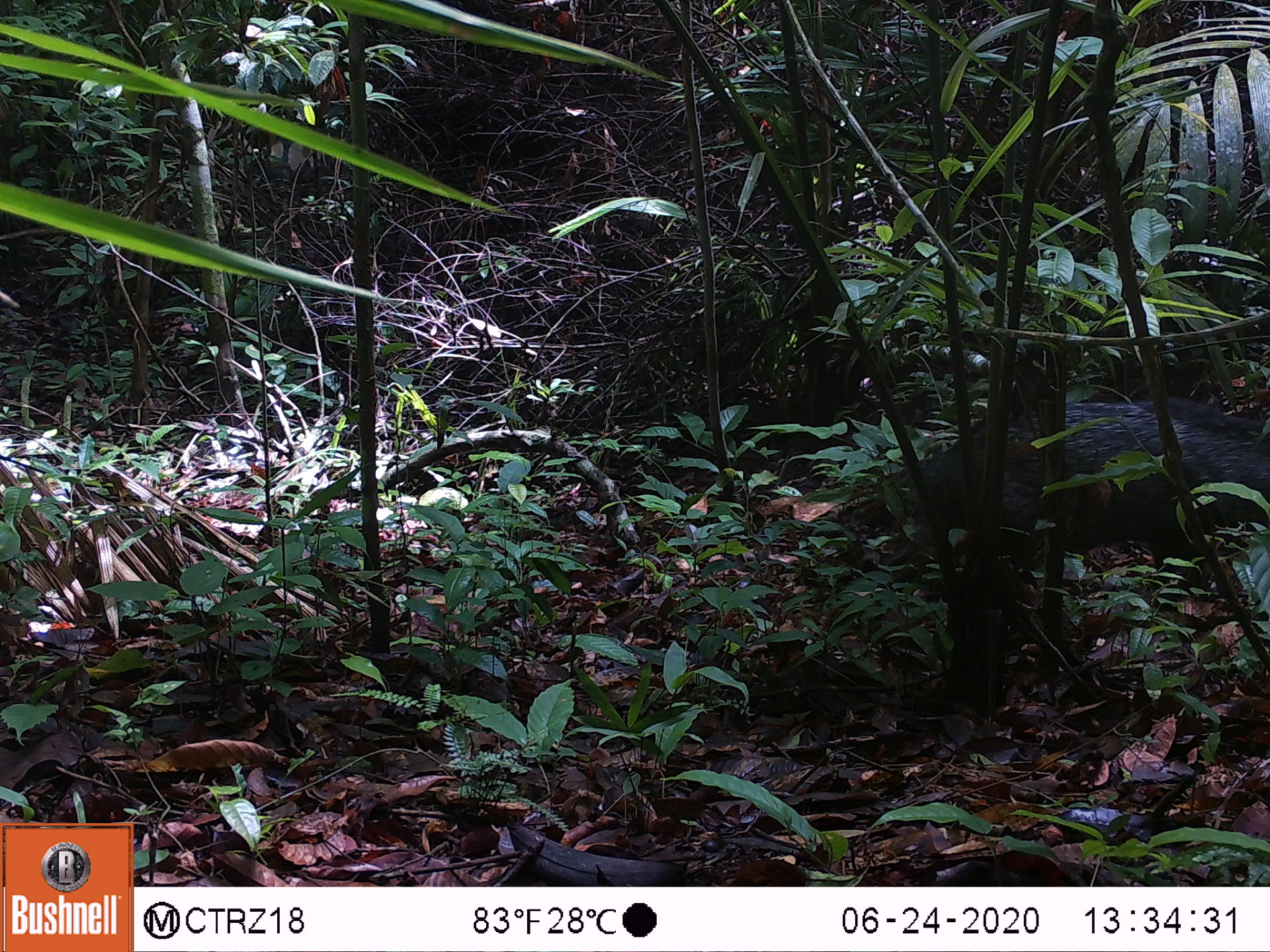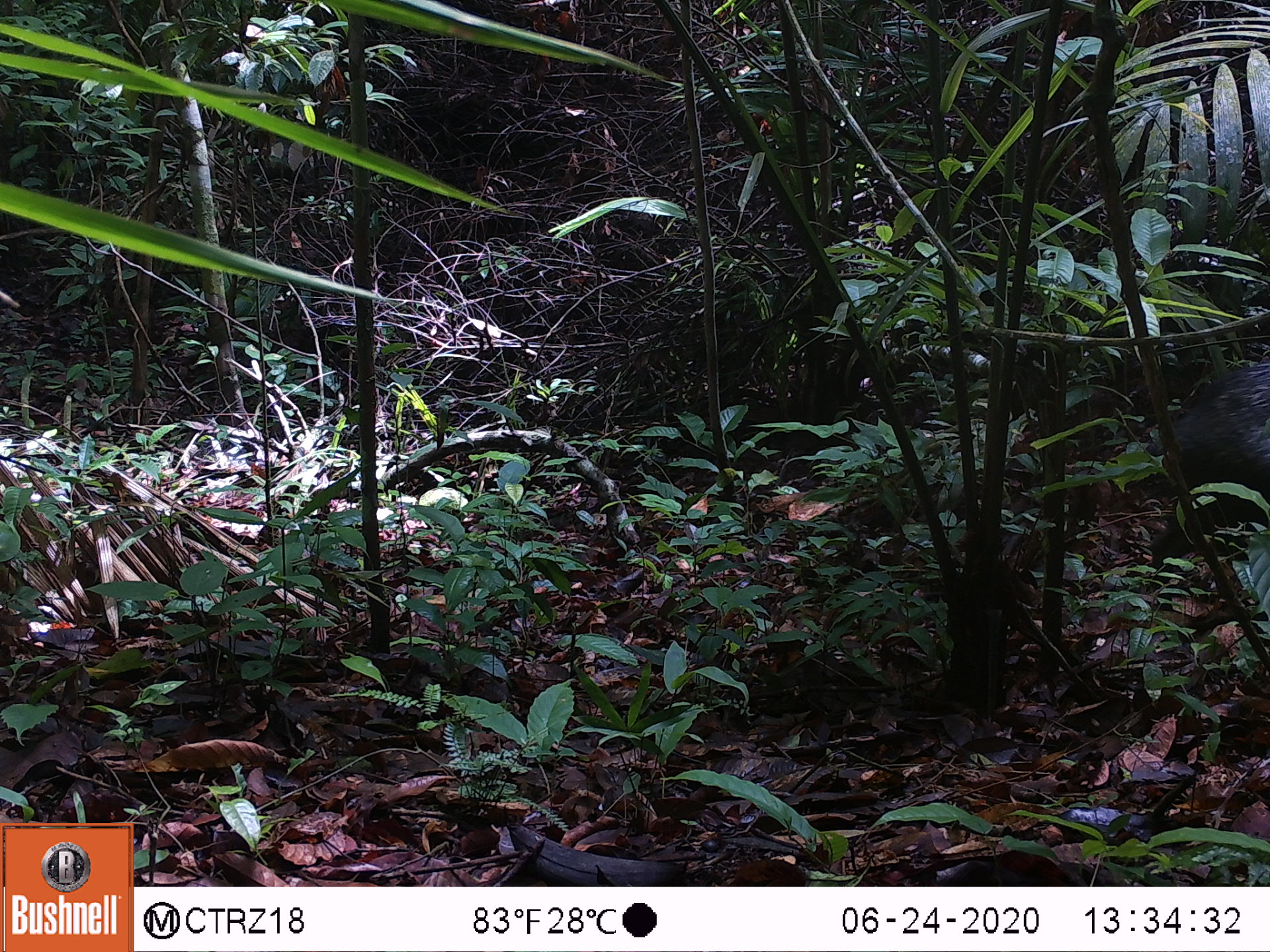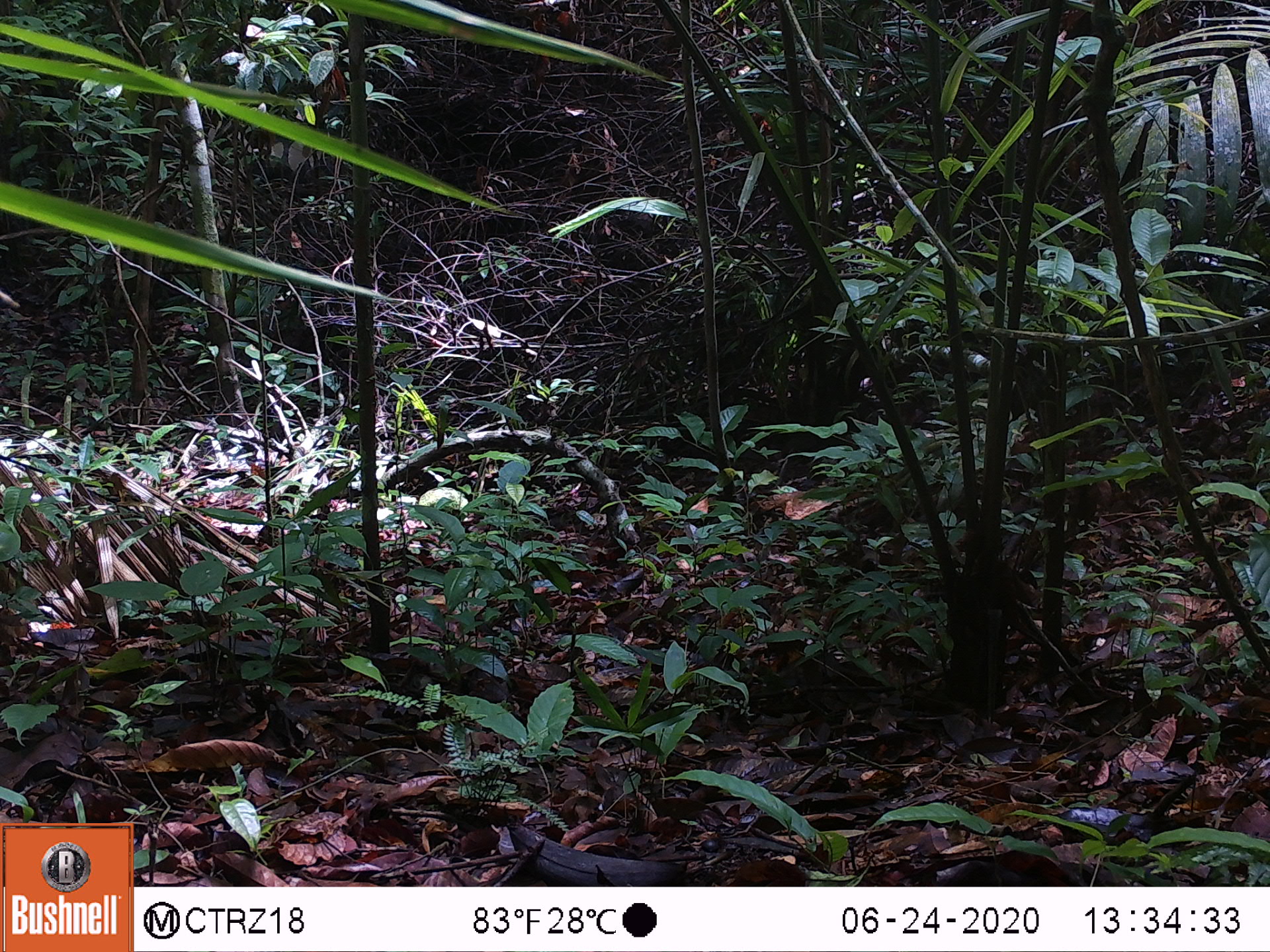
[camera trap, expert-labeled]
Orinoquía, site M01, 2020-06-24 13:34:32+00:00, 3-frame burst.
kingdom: Animalia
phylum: Chordata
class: Mammalia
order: Artiodactyla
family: Tayassuidae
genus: Pecari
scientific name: Pecari tajacu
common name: collared peccary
Collared peccary (Pecari tajacu).